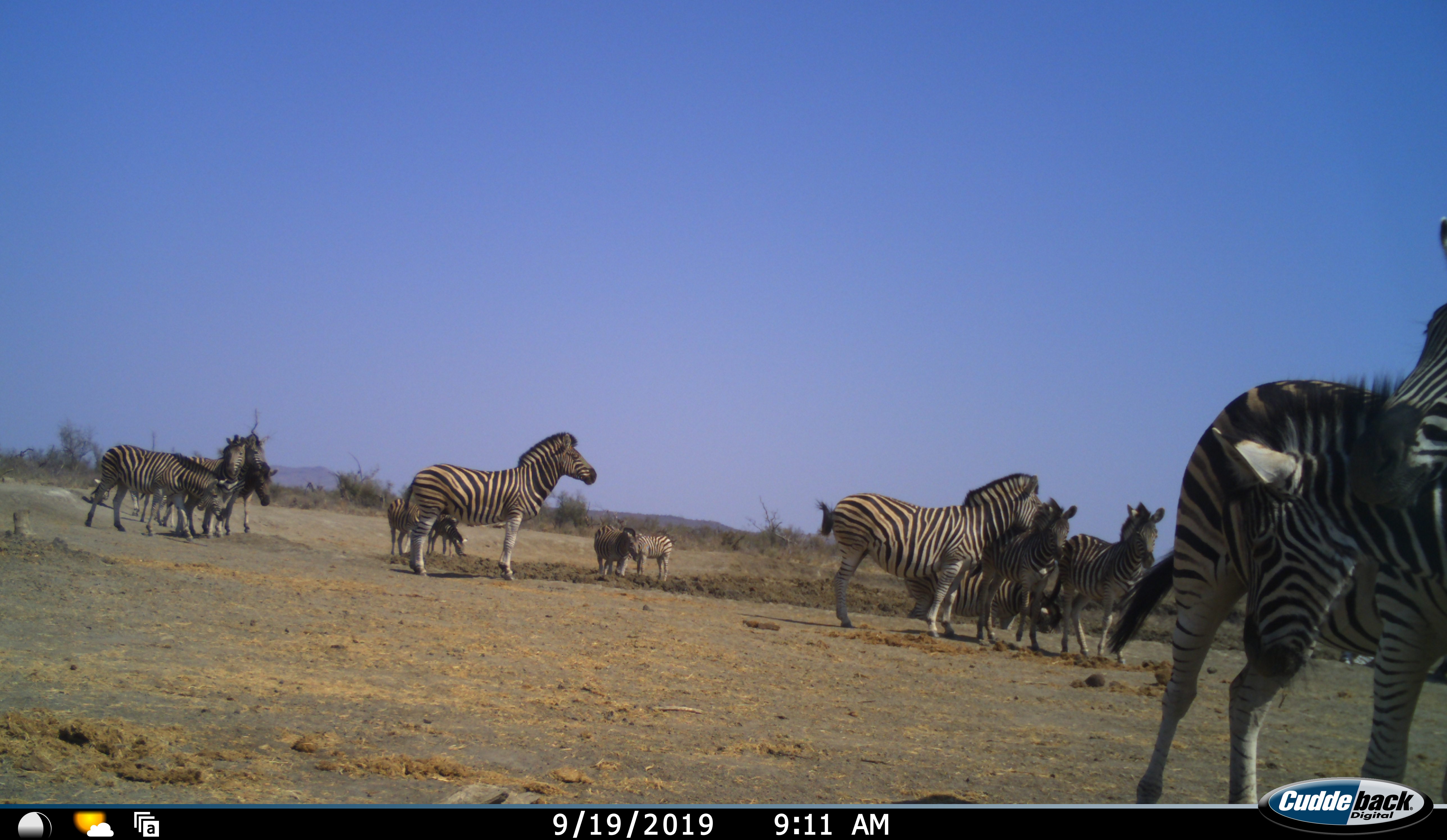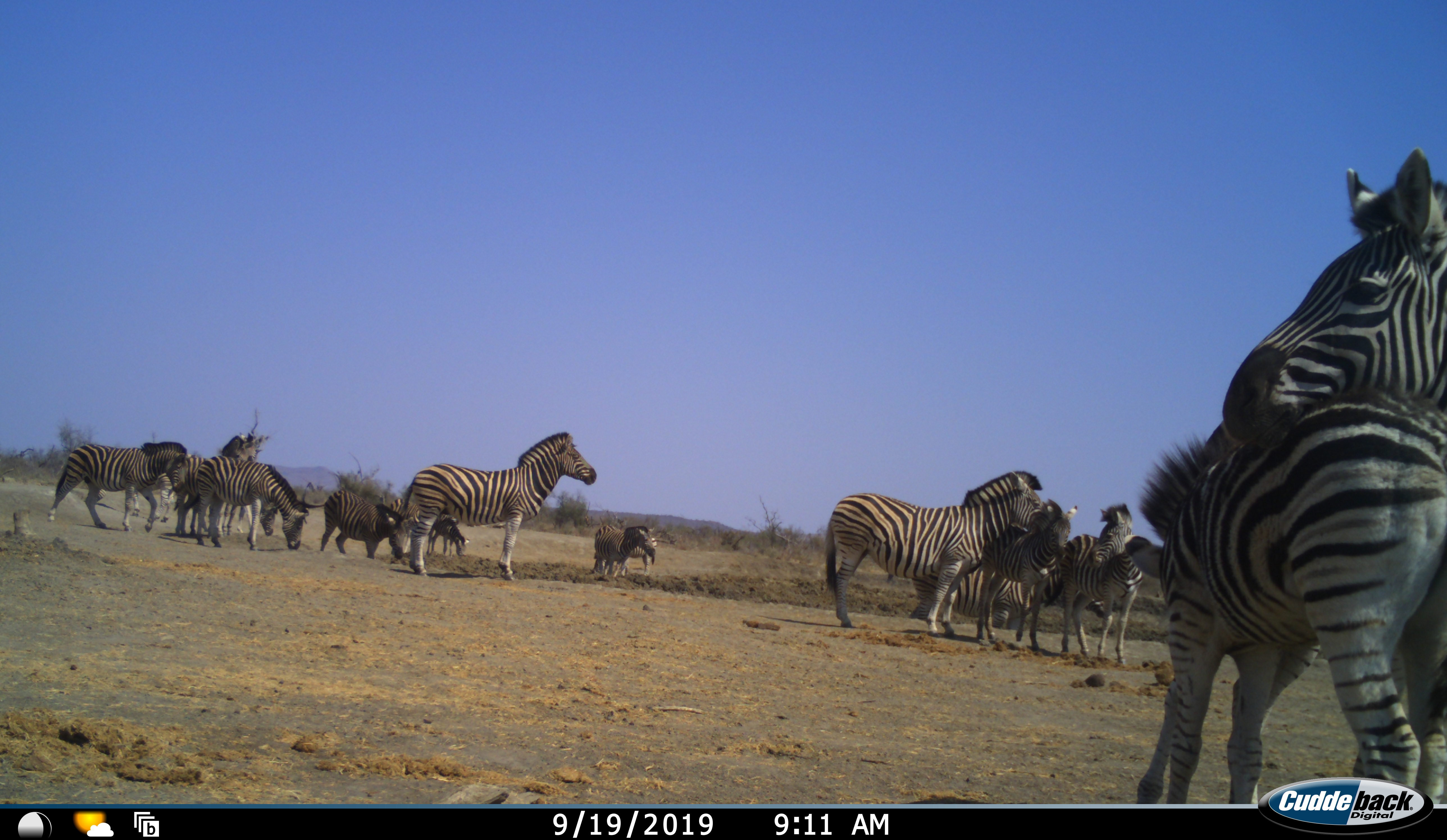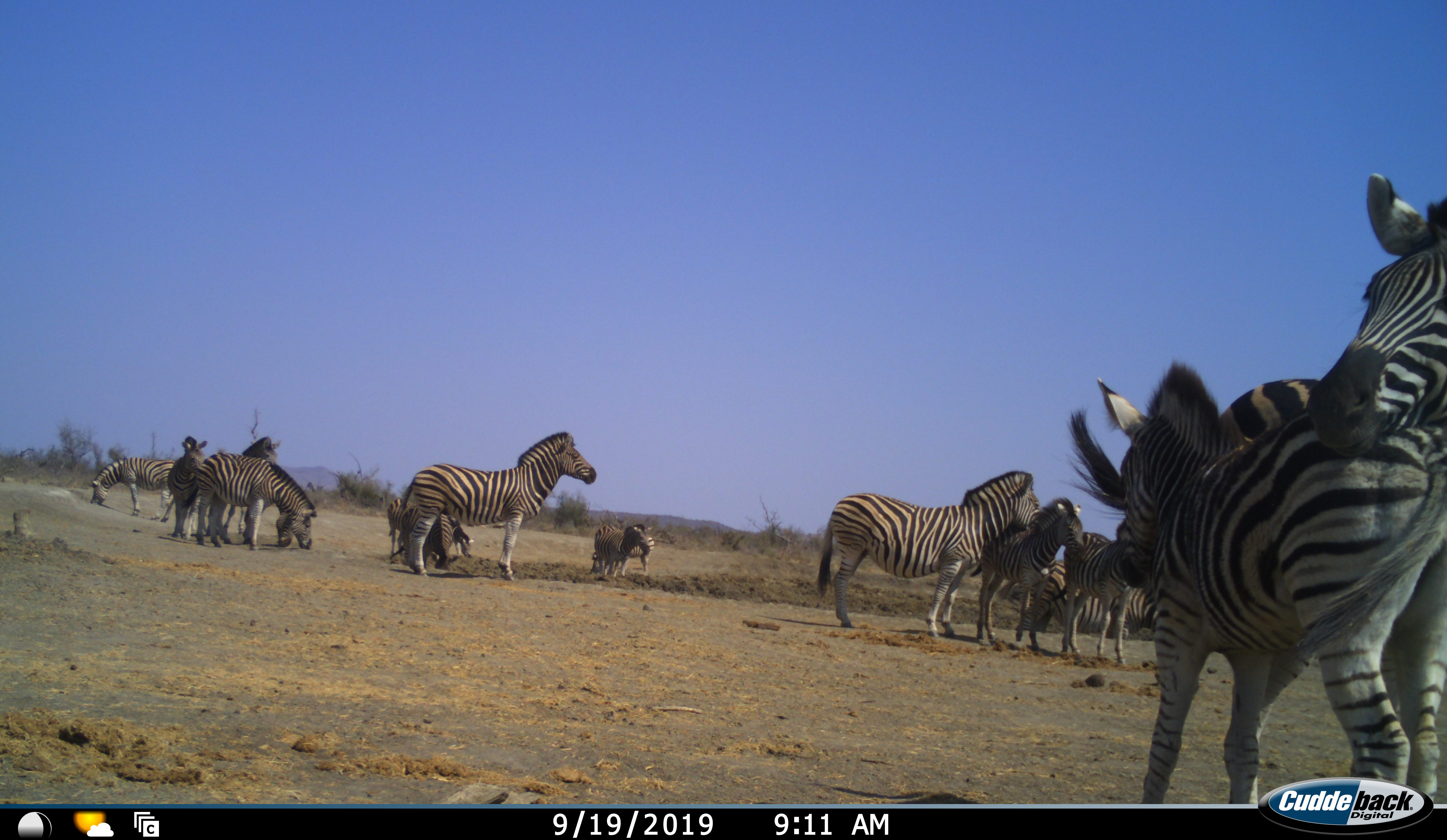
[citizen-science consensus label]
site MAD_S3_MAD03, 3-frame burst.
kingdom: Animalia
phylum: Chordata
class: Mammalia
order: Perissodactyla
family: Equidae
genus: Equus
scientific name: Equus quagga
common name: plains zebra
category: zebraplains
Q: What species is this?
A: Zebraplains (plains zebra) (Equus quagga).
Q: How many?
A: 11-50.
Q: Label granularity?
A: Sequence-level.